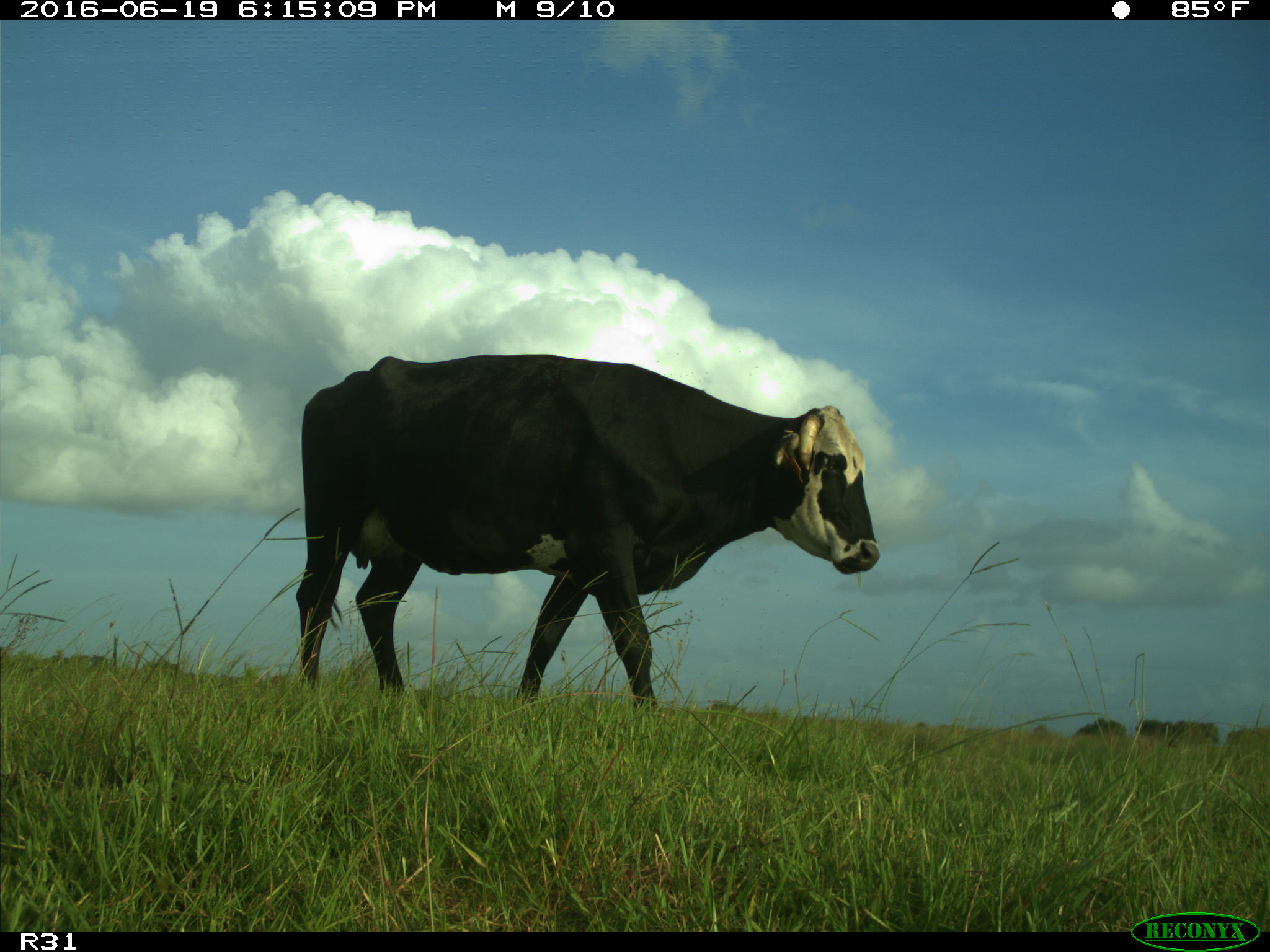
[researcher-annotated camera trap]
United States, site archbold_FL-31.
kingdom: Animalia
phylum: Chordata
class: Mammalia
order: Artiodactyla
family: Bovidae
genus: Bos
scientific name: Bos taurus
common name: domestic cow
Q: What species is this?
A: Bos taurus (domestic cow).